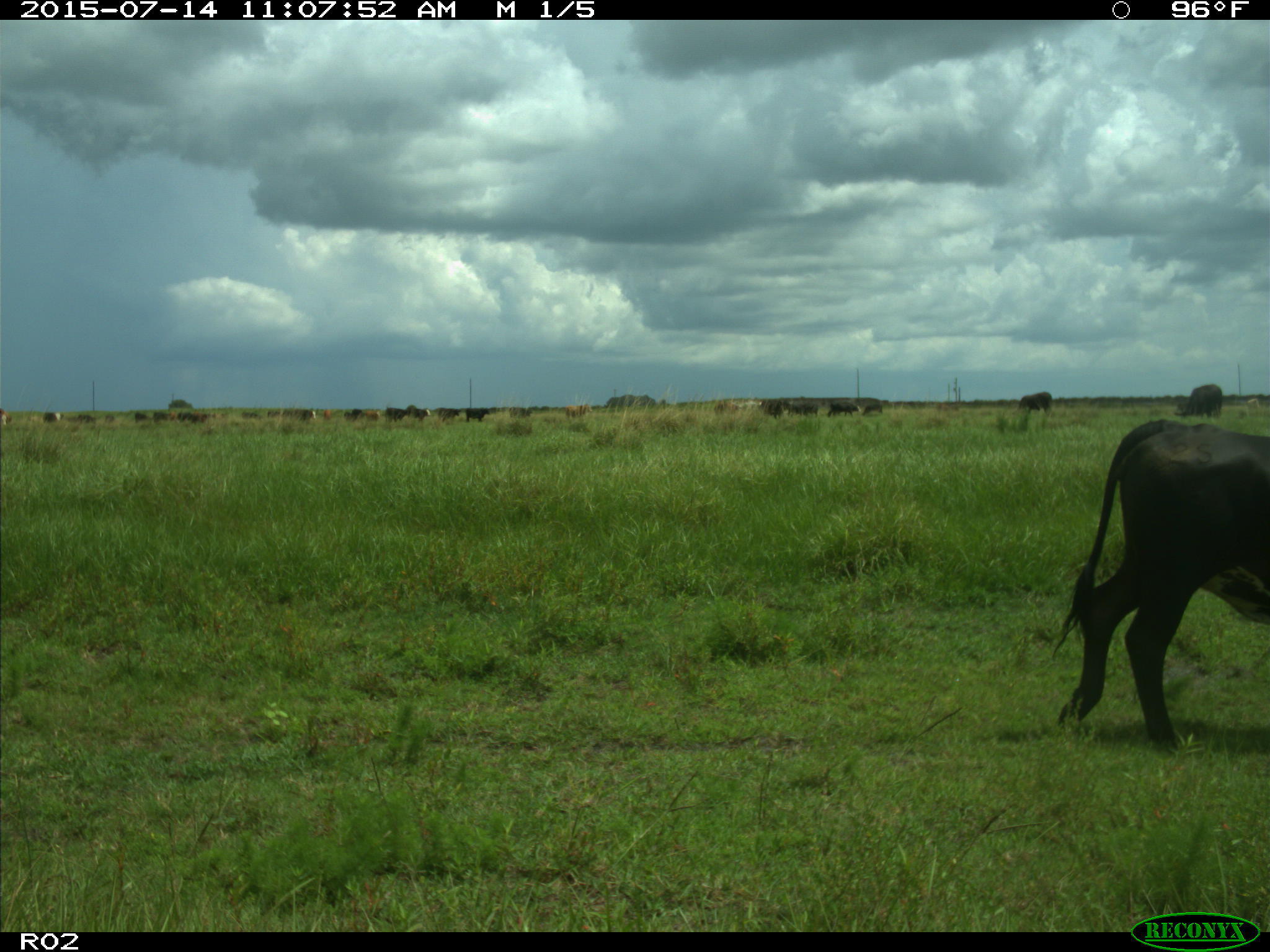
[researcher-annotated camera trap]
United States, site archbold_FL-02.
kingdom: Animalia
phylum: Chordata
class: Mammalia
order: Artiodactyla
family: Bovidae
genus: Bos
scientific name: Bos taurus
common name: domestic cow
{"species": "Bos taurus (domestic cow)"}